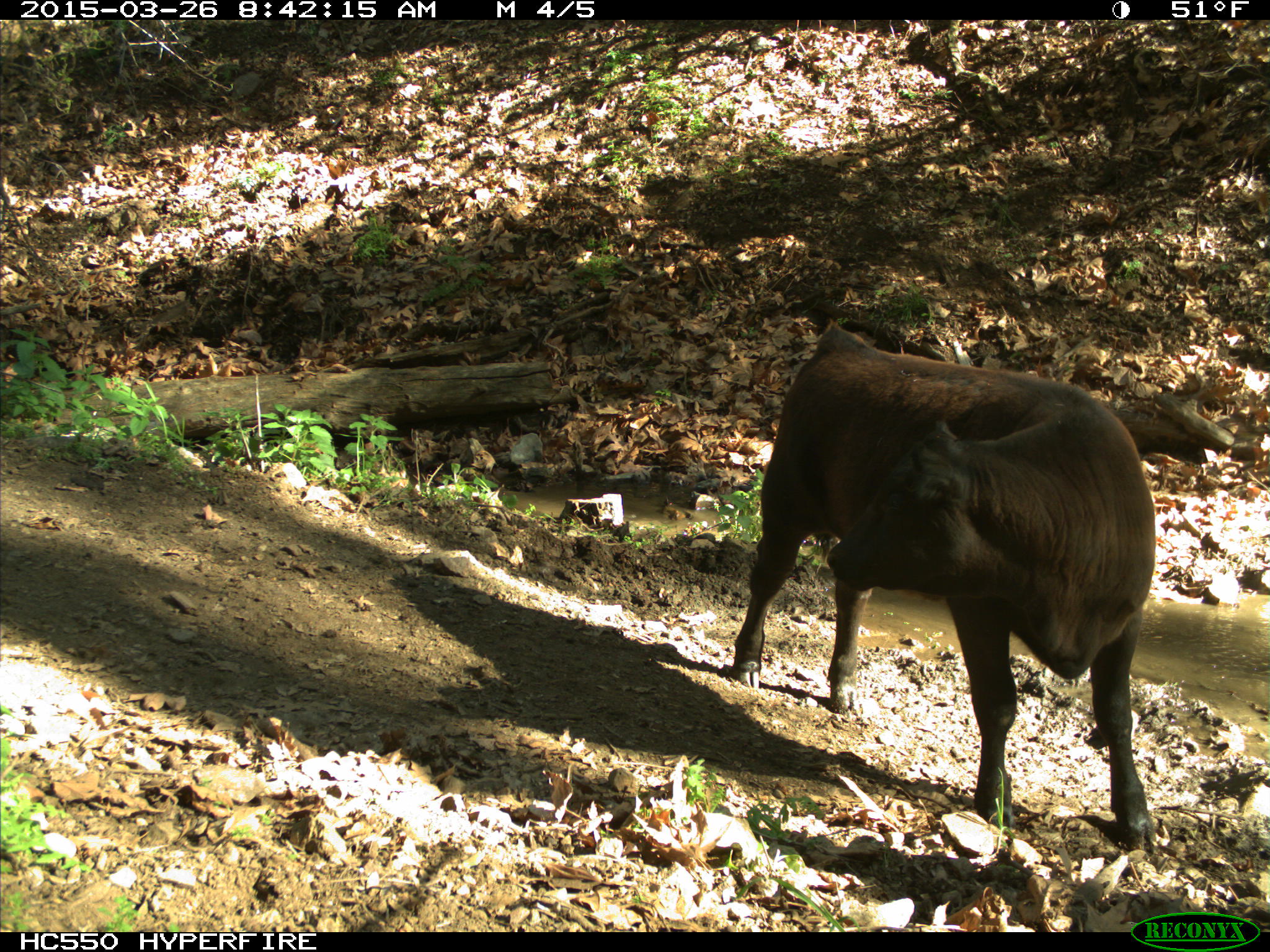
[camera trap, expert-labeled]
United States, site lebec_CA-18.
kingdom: Animalia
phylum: Chordata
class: Mammalia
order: Artiodactyla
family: Bovidae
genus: Bos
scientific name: Bos taurus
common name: domestic cow